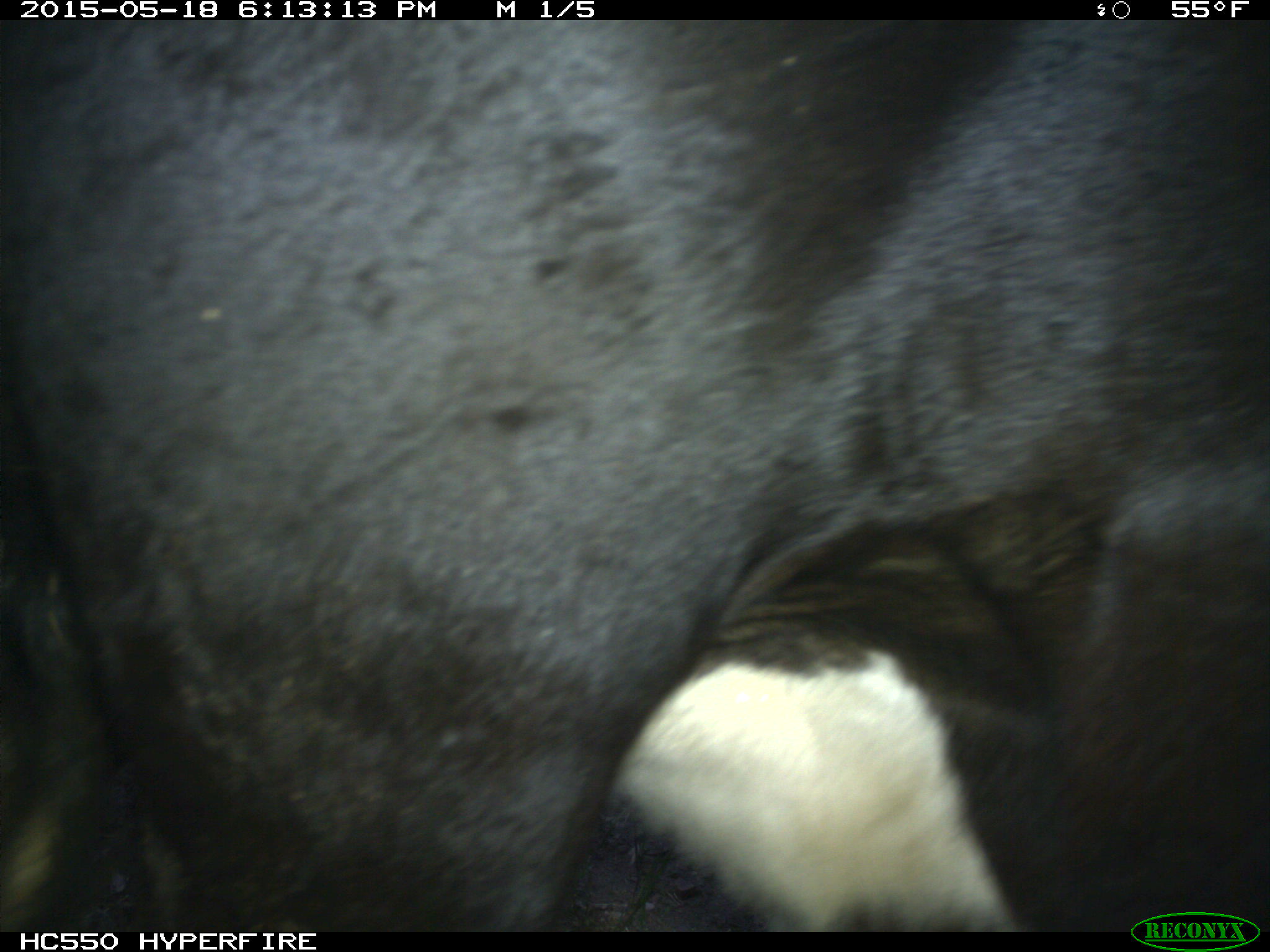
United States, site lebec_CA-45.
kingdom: Animalia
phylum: Chordata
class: Mammalia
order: Artiodactyla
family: Bovidae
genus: Bos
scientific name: Bos taurus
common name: domestic cow